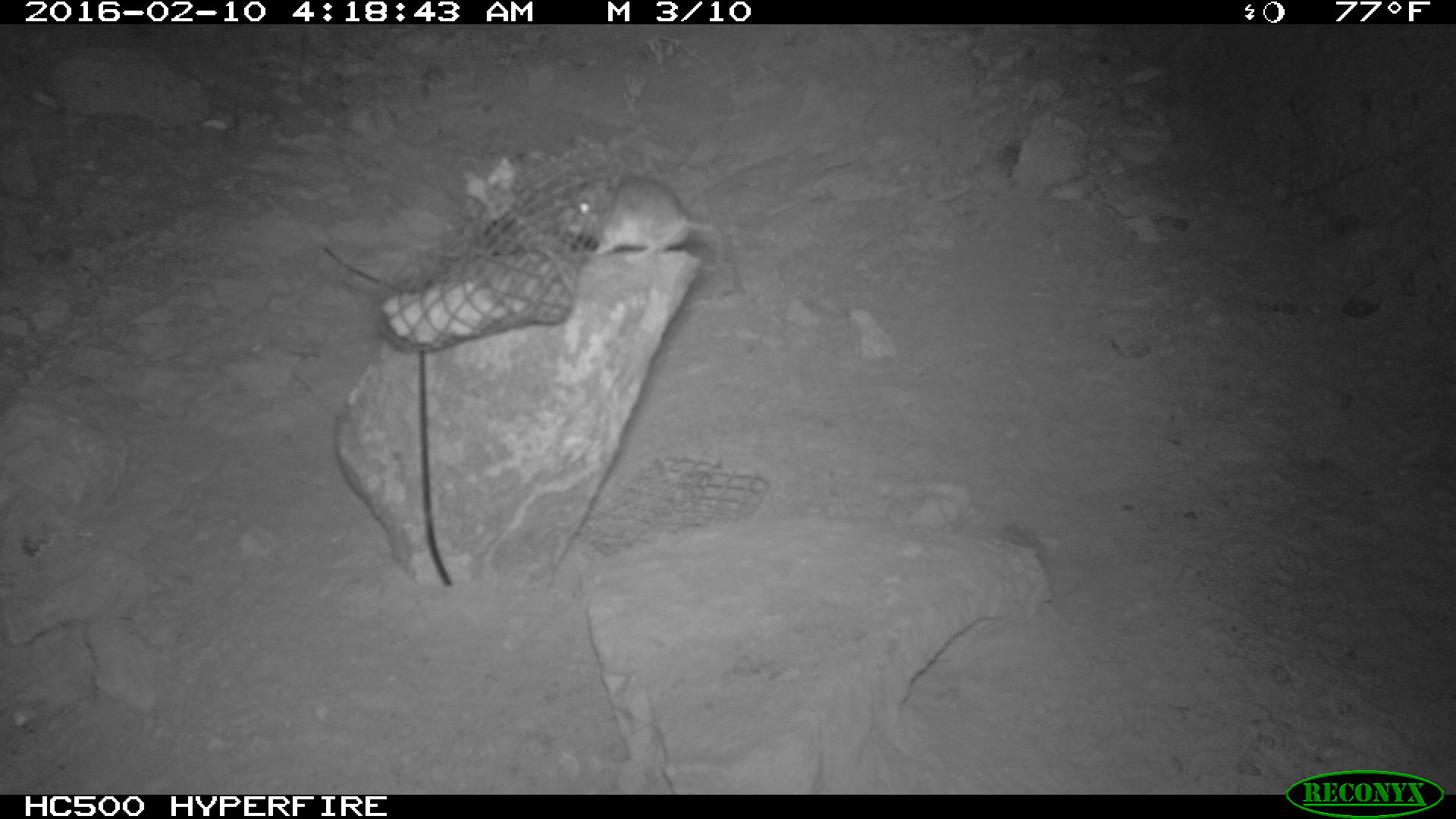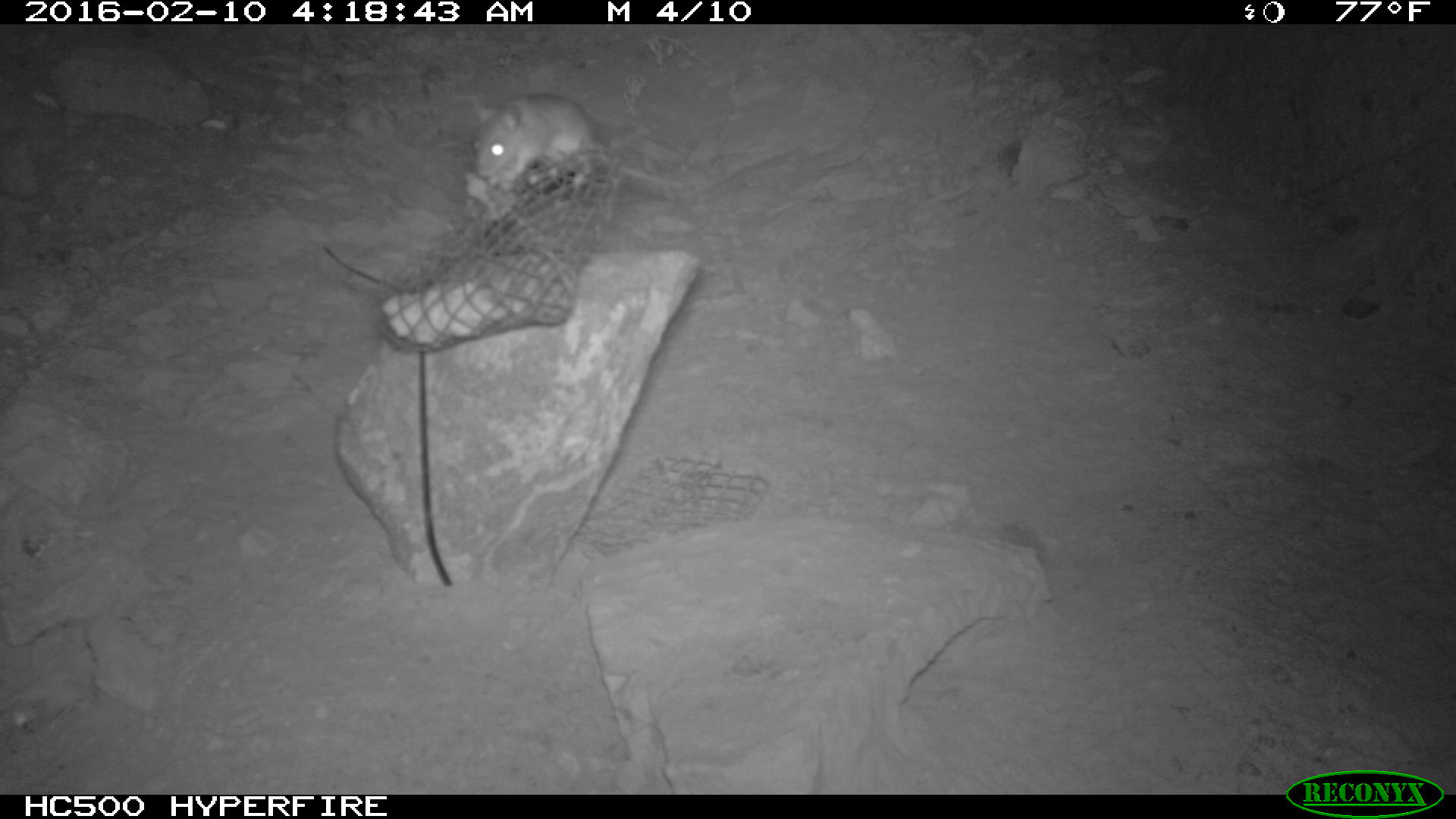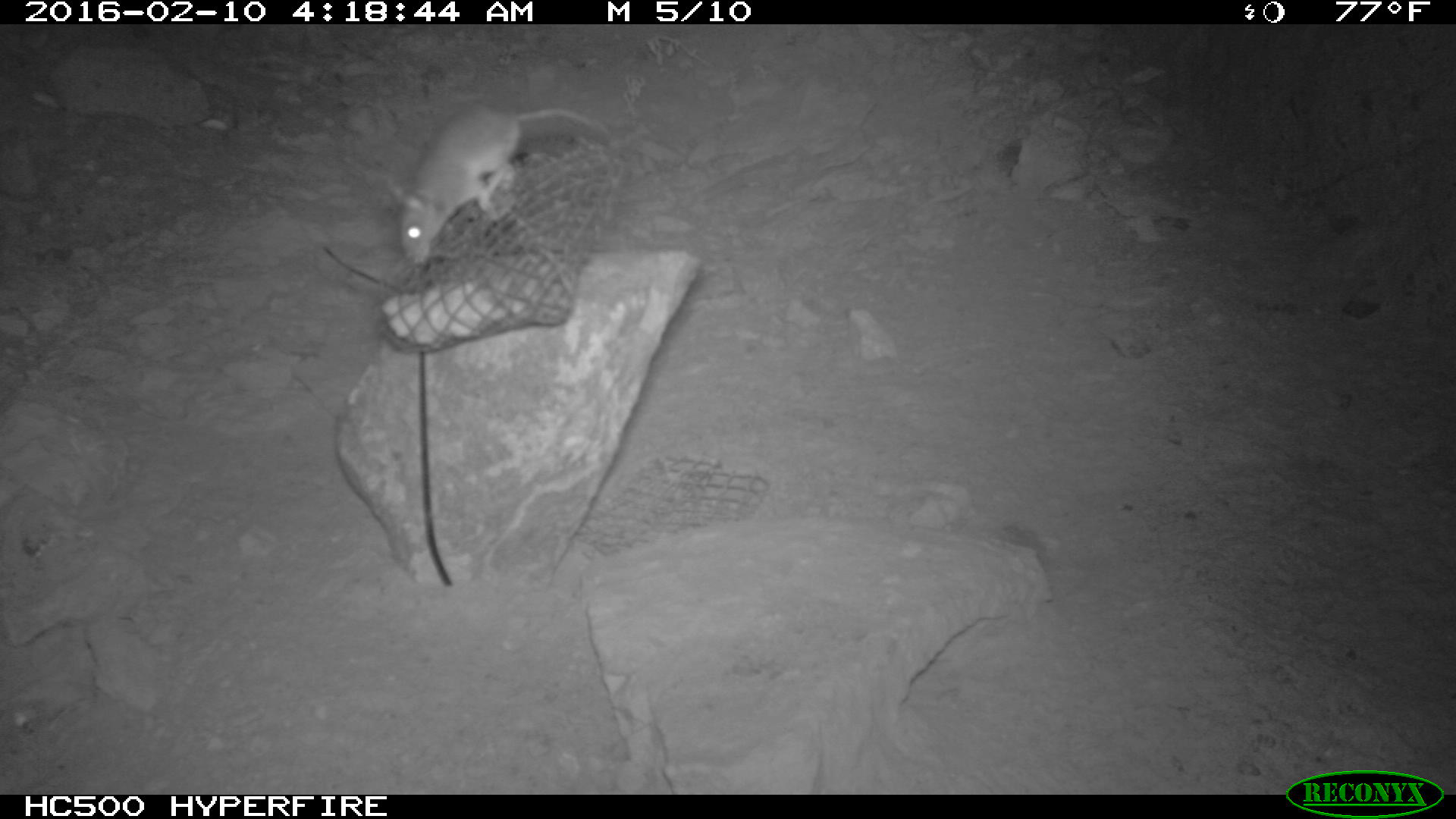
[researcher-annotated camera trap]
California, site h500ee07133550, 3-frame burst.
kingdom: Animalia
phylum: Chordata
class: Mammalia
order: Rodentia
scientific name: Rodentia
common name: rodent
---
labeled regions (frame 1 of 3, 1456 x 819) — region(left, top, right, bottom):
rodent: region(560, 174, 723, 275)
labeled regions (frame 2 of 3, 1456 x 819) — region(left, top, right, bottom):
rodent: region(467, 87, 688, 193)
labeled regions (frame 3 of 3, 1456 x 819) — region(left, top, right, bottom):
rodent: region(390, 104, 607, 265)